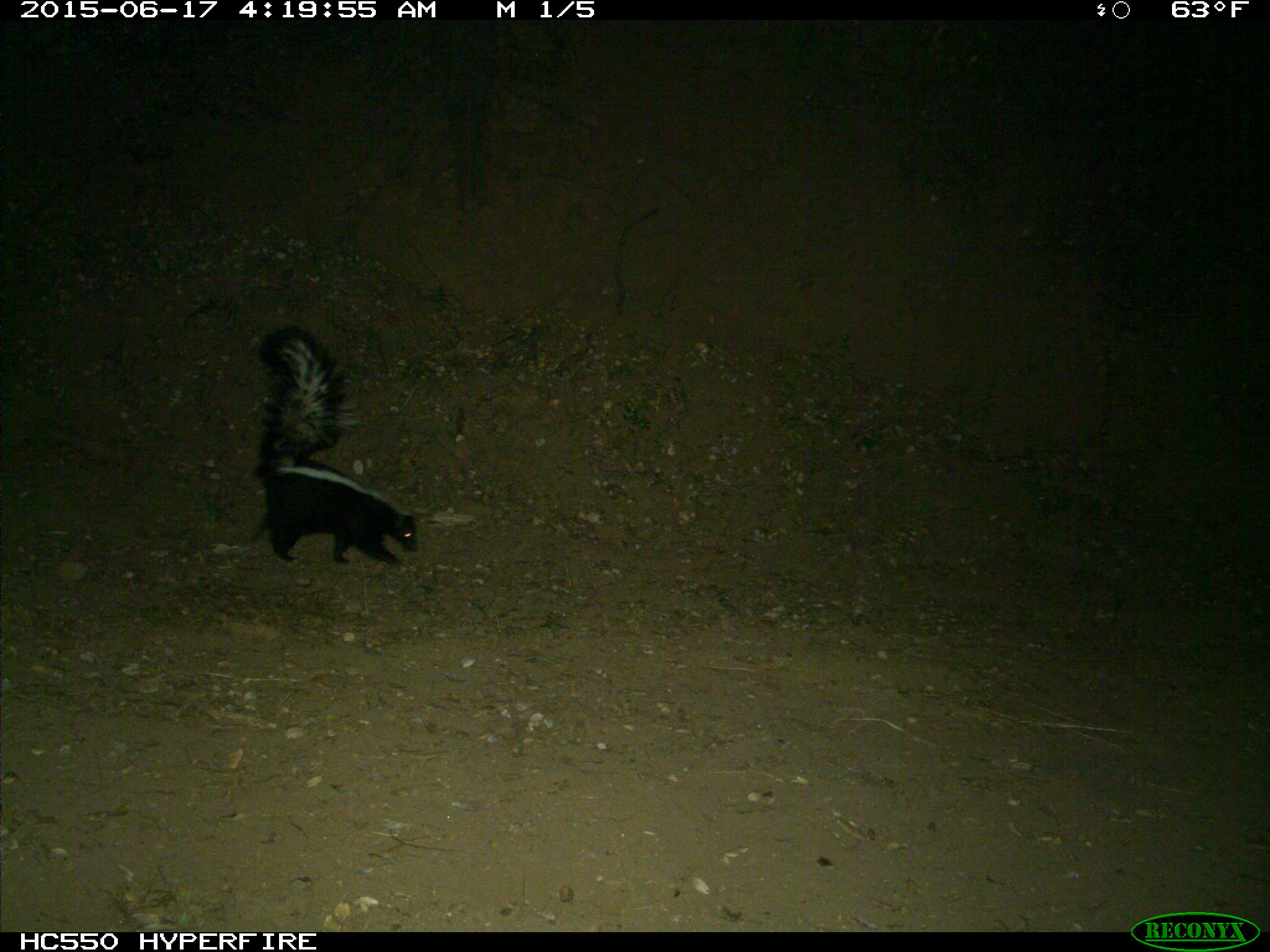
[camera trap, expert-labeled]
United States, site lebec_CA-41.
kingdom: Animalia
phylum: Chordata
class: Mammalia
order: Carnivora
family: Mephitidae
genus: Mephitis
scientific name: Mephitis mephitis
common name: striped skunk